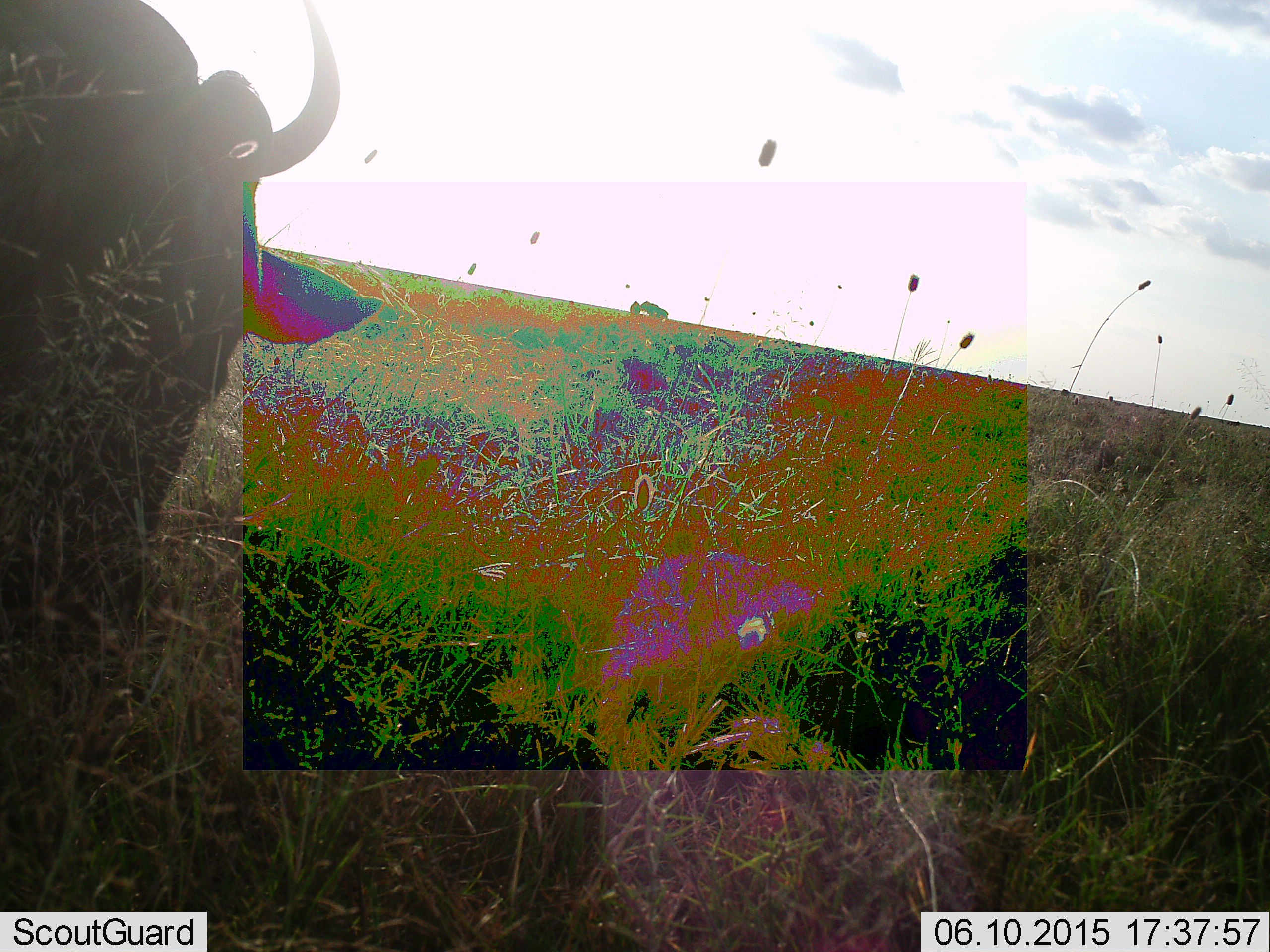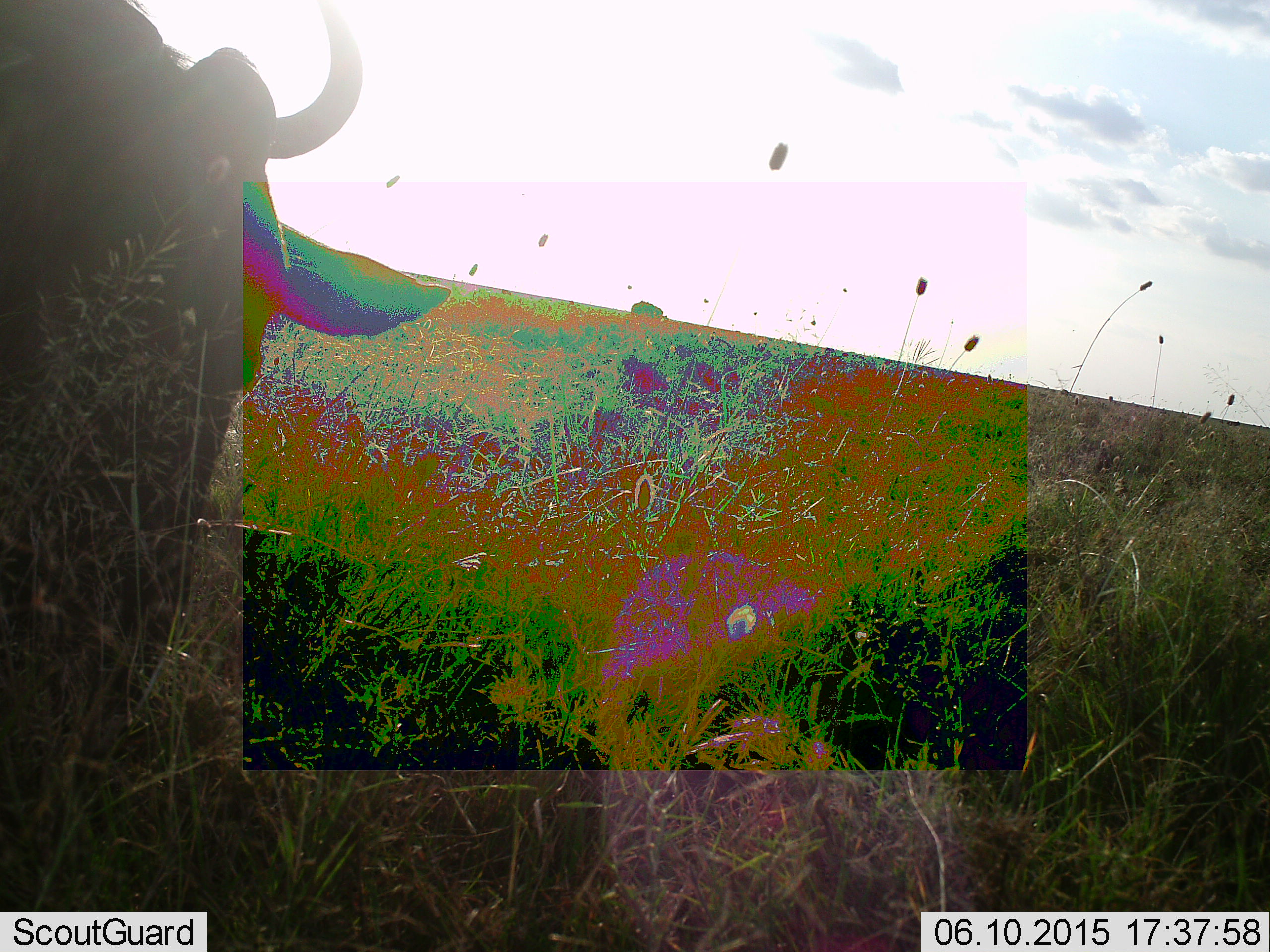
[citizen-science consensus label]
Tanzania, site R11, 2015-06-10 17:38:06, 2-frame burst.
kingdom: Animalia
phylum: Chordata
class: Mammalia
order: Artiodactyla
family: Bovidae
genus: Connochaetes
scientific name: Connochaetes taurinus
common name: blue wildebeest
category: wildebeest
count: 1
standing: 70%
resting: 0%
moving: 30%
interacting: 0%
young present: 0%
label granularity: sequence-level